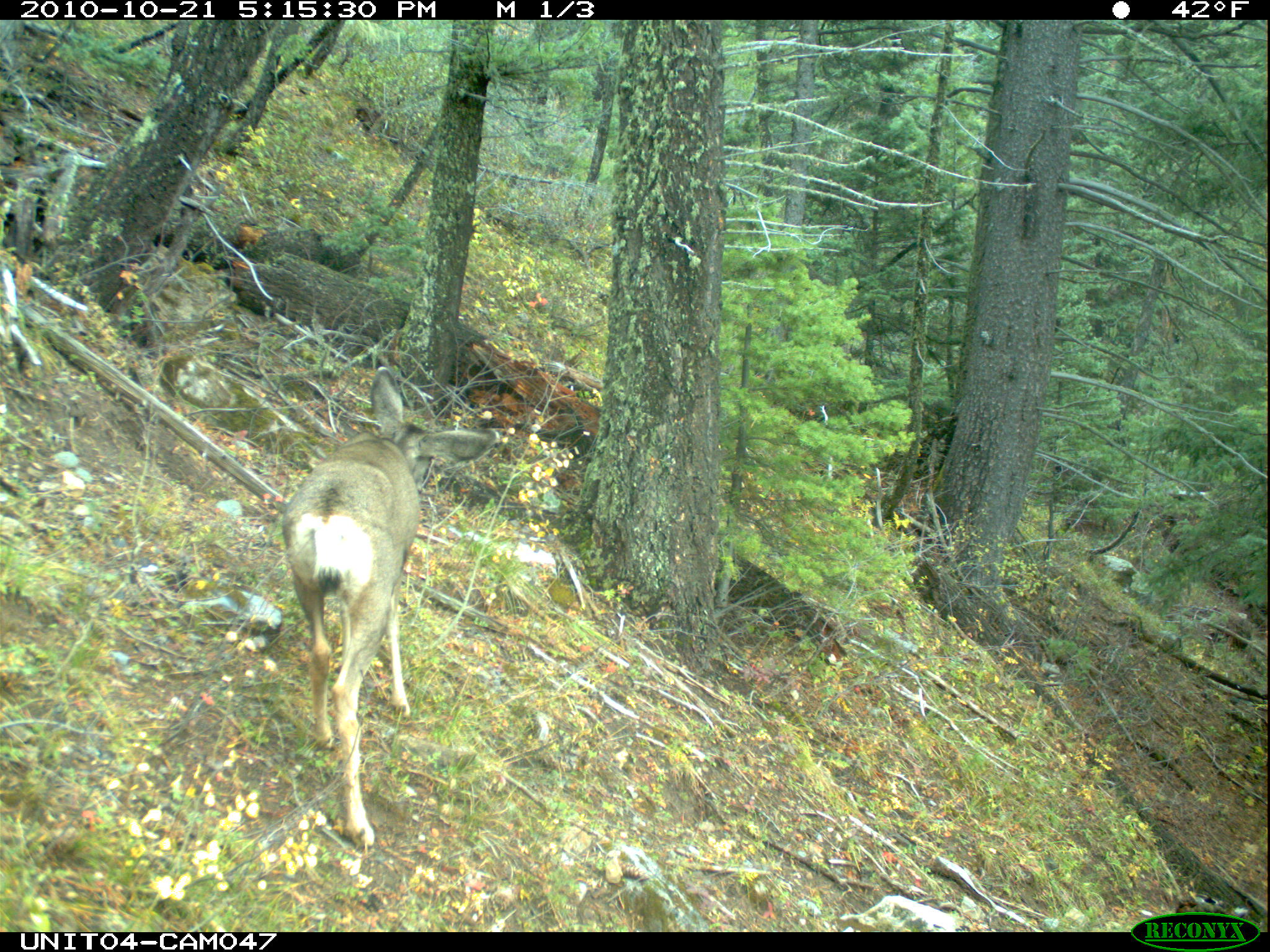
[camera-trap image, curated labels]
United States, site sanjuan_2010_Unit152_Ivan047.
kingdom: Animalia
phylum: Chordata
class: Mammalia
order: Artiodactyla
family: Cervidae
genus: Odocoileus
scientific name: Odocoileus hemionus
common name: mule deer